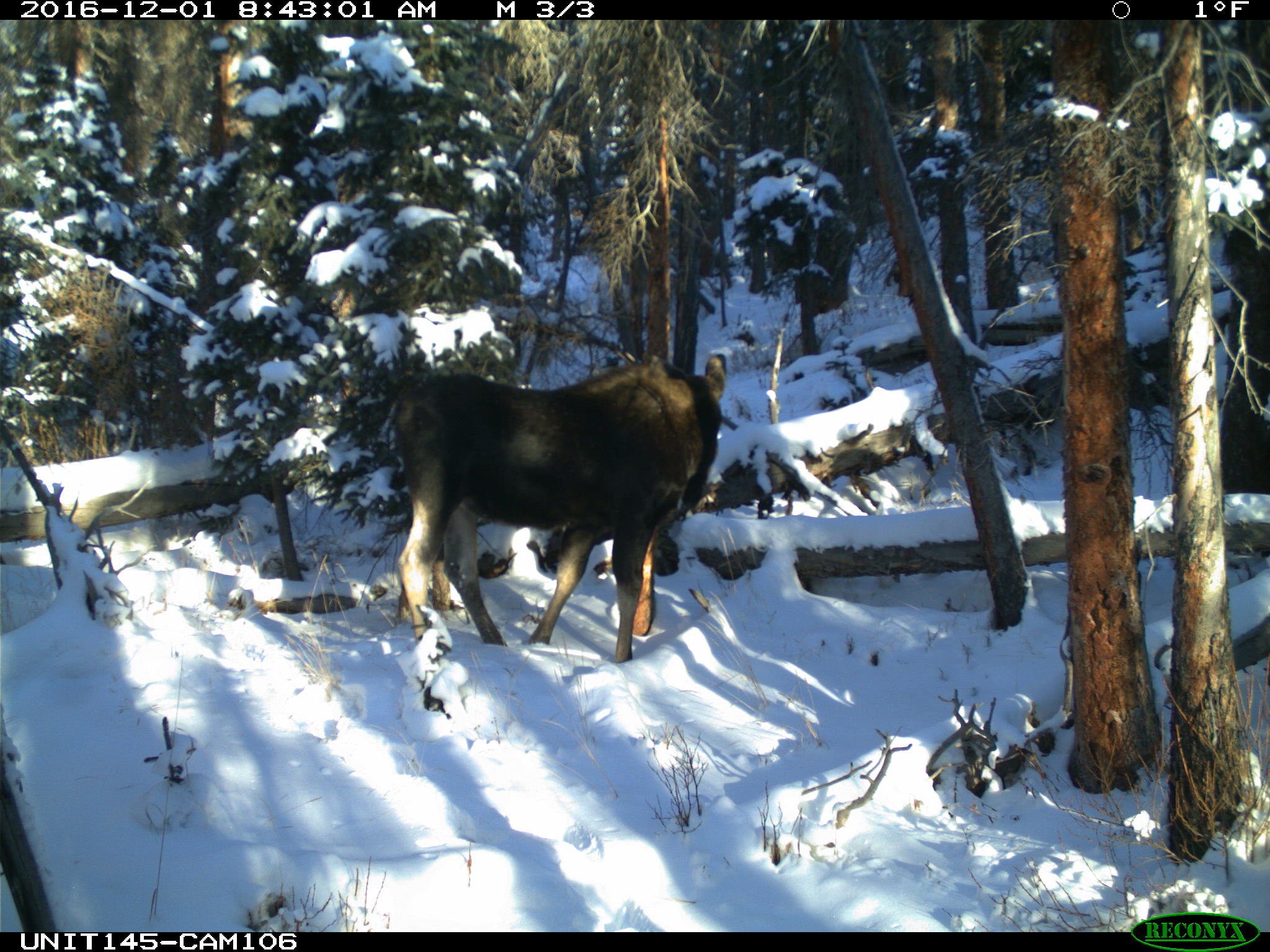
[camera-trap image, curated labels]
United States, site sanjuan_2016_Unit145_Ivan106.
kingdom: Animalia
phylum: Chordata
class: Mammalia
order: Artiodactyla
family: Cervidae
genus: Alces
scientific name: Alces alces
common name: moose